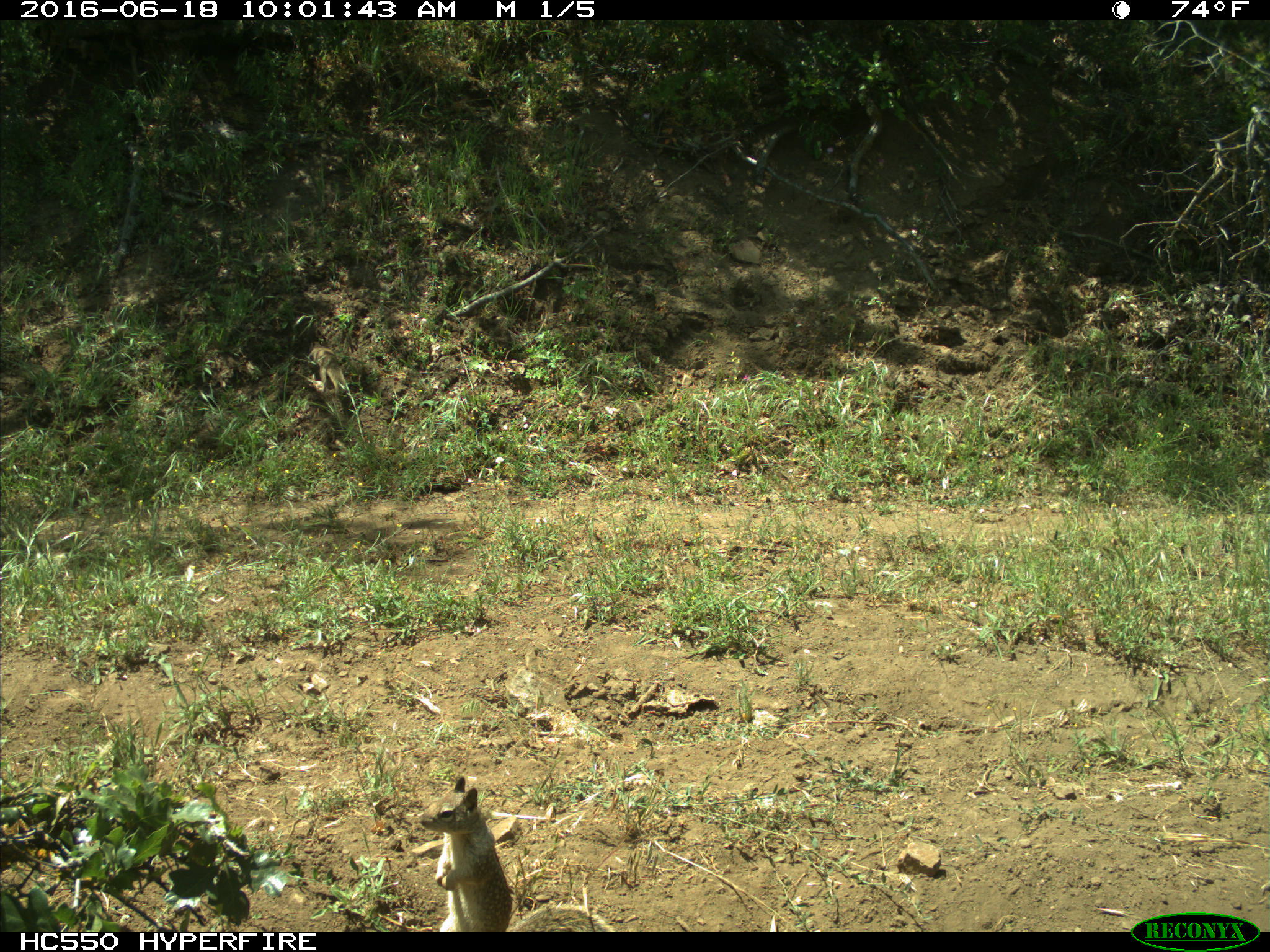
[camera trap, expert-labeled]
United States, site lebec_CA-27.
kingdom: Animalia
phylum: Chordata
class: Mammalia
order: Rodentia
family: Sciuridae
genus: Otospermophilus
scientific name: Otospermophilus beecheyi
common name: california ground squirrel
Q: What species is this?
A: Otospermophilus beecheyi (california ground squirrel).